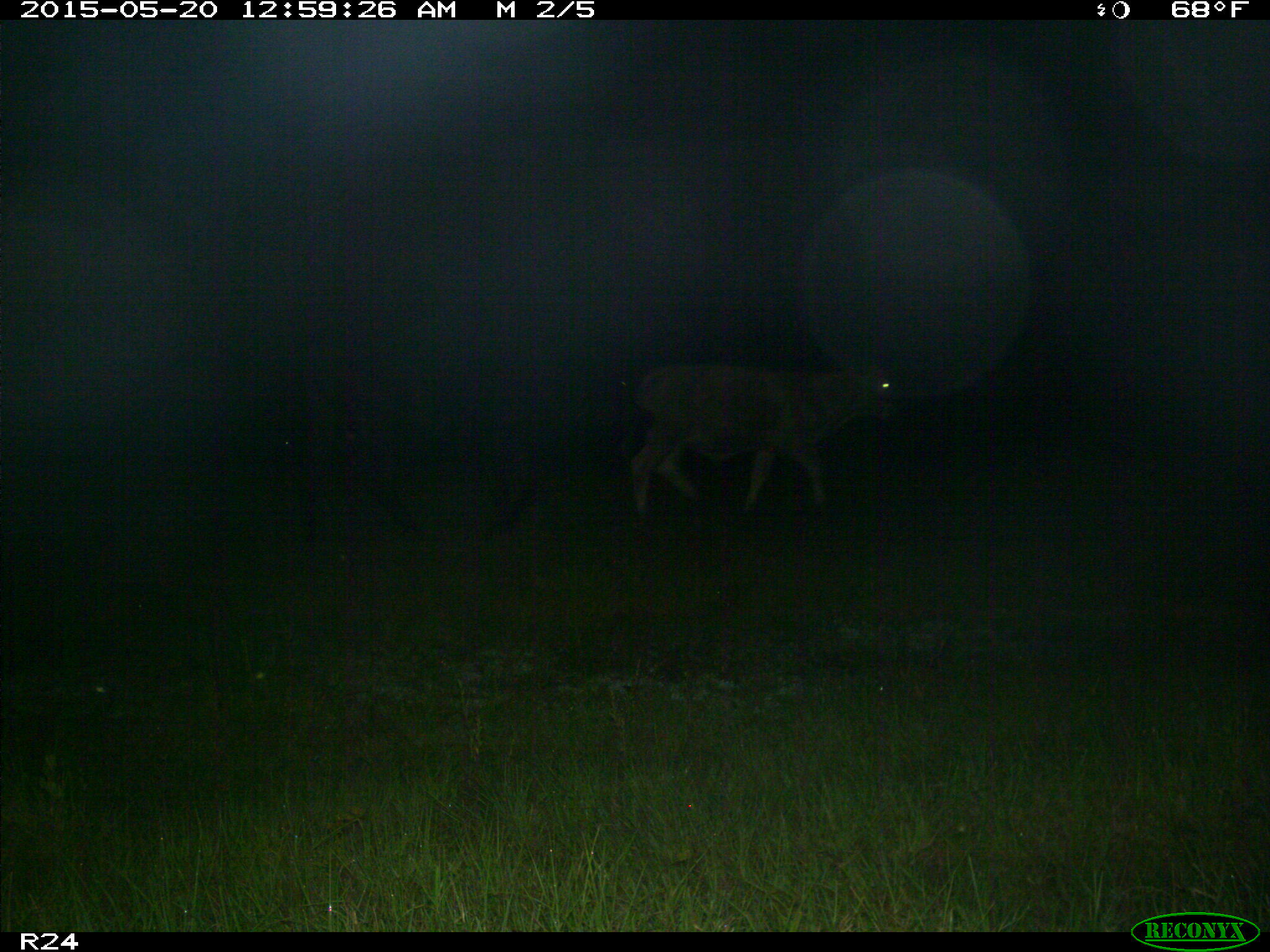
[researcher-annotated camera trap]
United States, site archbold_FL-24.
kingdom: Animalia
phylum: Chordata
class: Mammalia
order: Artiodactyla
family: Bovidae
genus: Bos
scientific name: Bos taurus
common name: domestic cow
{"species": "Bos taurus (domestic cow)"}